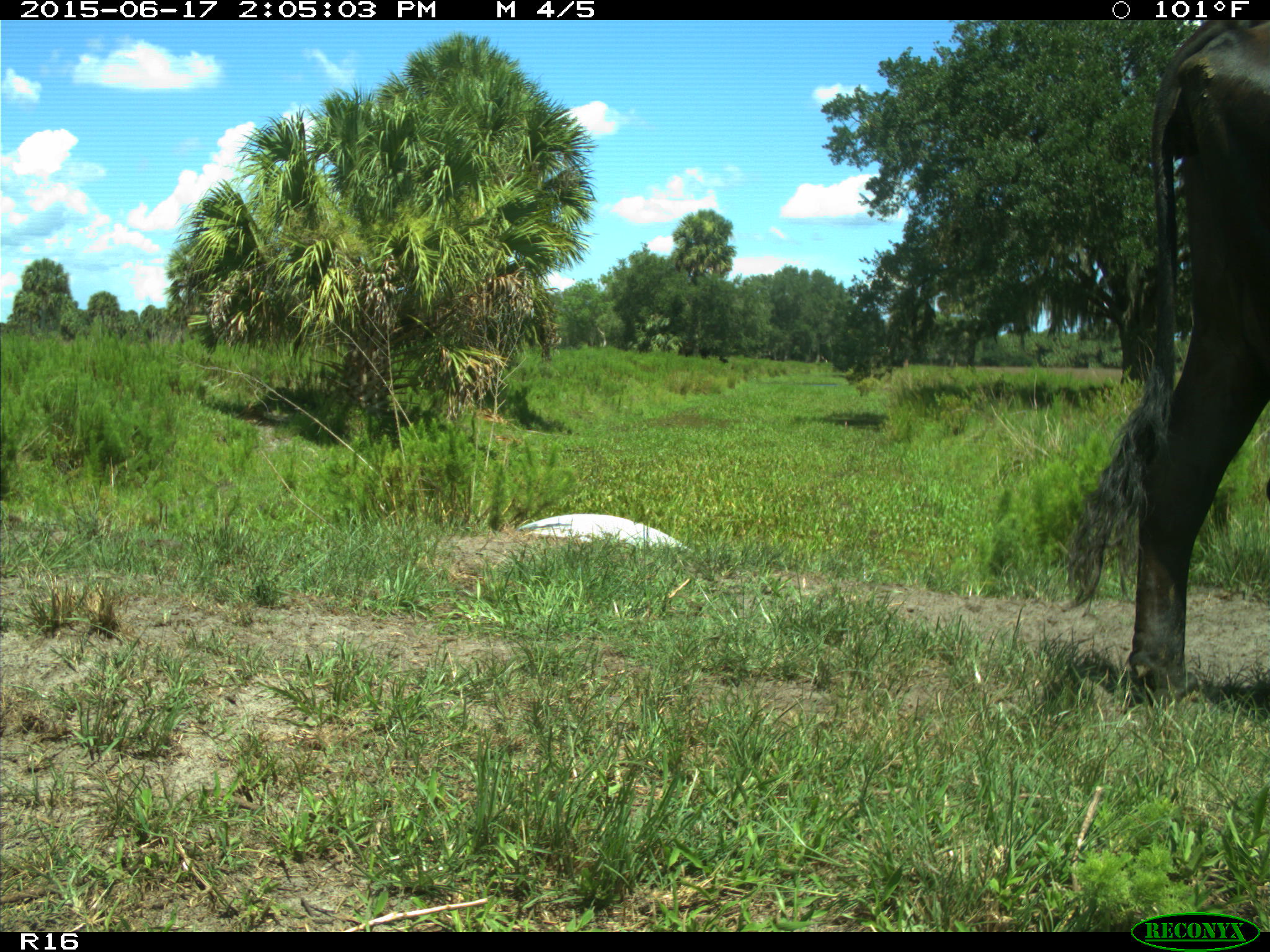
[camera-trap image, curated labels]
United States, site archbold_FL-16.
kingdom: Animalia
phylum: Chordata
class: Mammalia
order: Artiodactyla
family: Bovidae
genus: Bos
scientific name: Bos taurus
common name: domestic cow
Bos taurus (domestic cow).